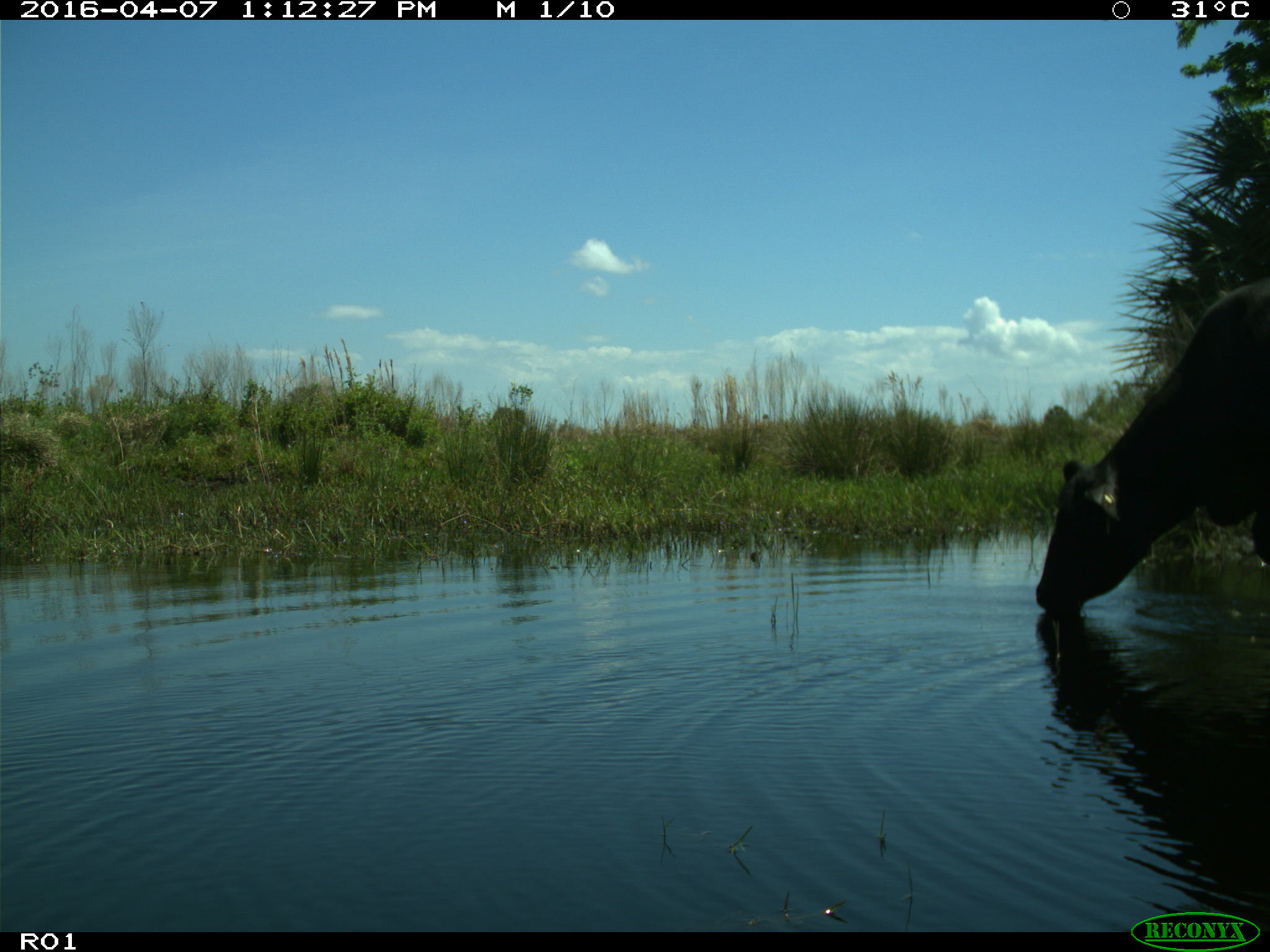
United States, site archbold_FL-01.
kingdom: Animalia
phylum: Chordata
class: Mammalia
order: Artiodactyla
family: Bovidae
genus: Bos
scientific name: Bos taurus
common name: domestic cow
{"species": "Bos taurus (domestic cow)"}